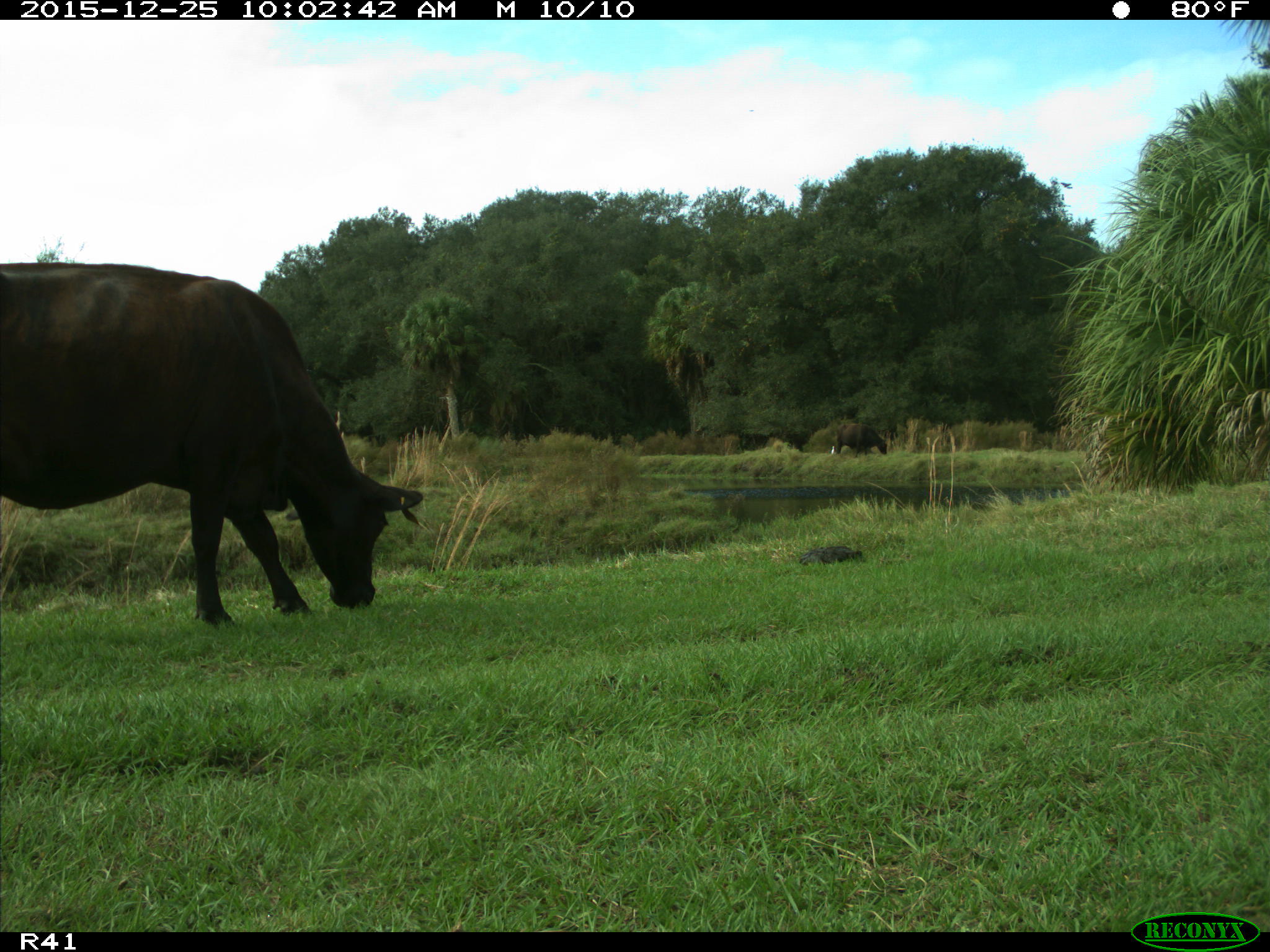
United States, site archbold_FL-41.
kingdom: Animalia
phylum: Chordata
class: Mammalia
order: Artiodactyla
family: Bovidae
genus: Bos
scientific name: Bos taurus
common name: domestic cow